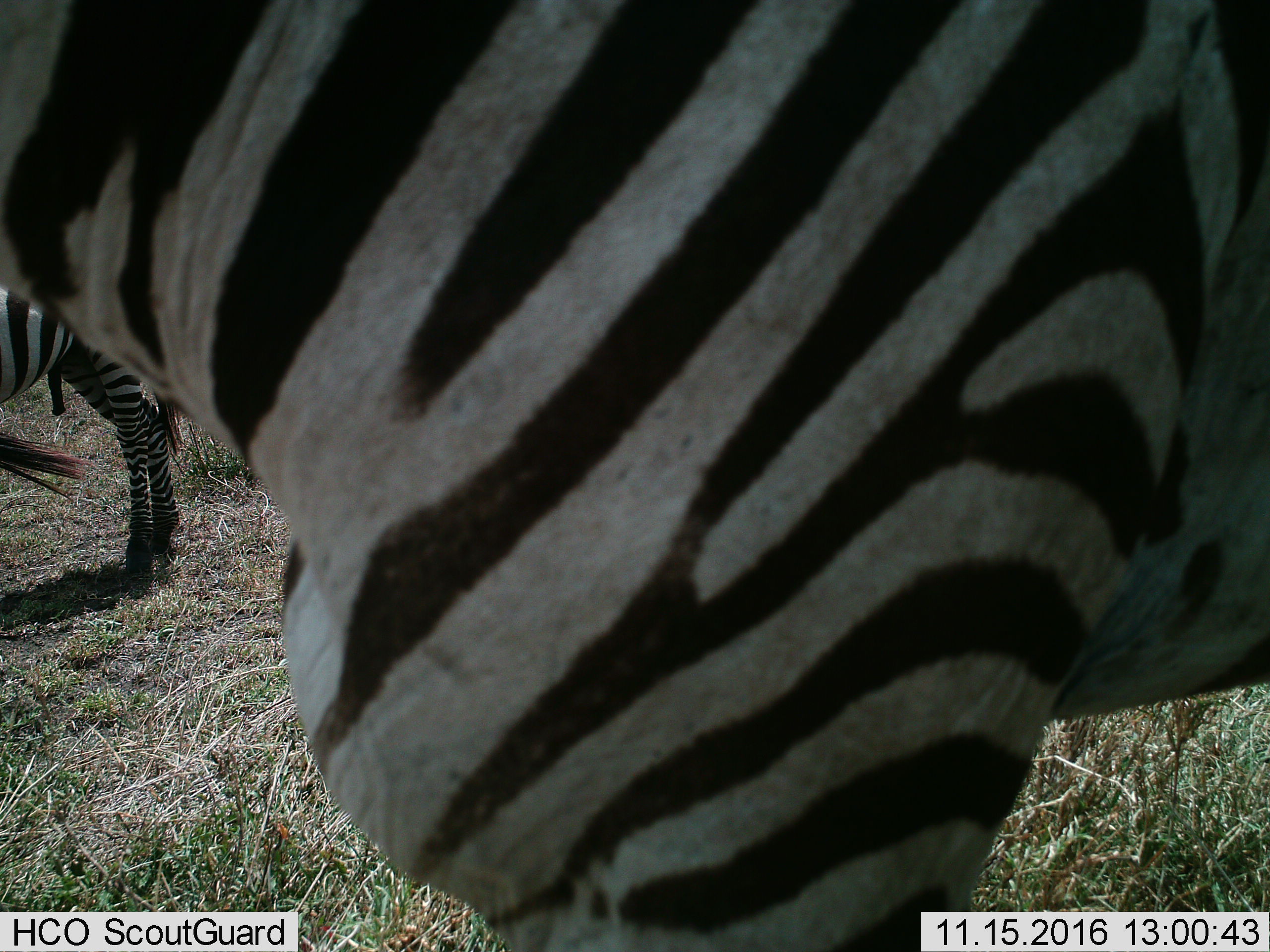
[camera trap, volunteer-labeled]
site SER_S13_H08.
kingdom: Animalia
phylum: Chordata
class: Mammalia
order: Perissodactyla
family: Equidae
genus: Equus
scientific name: Equus quagga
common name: plains zebra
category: zebraplains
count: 2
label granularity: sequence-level